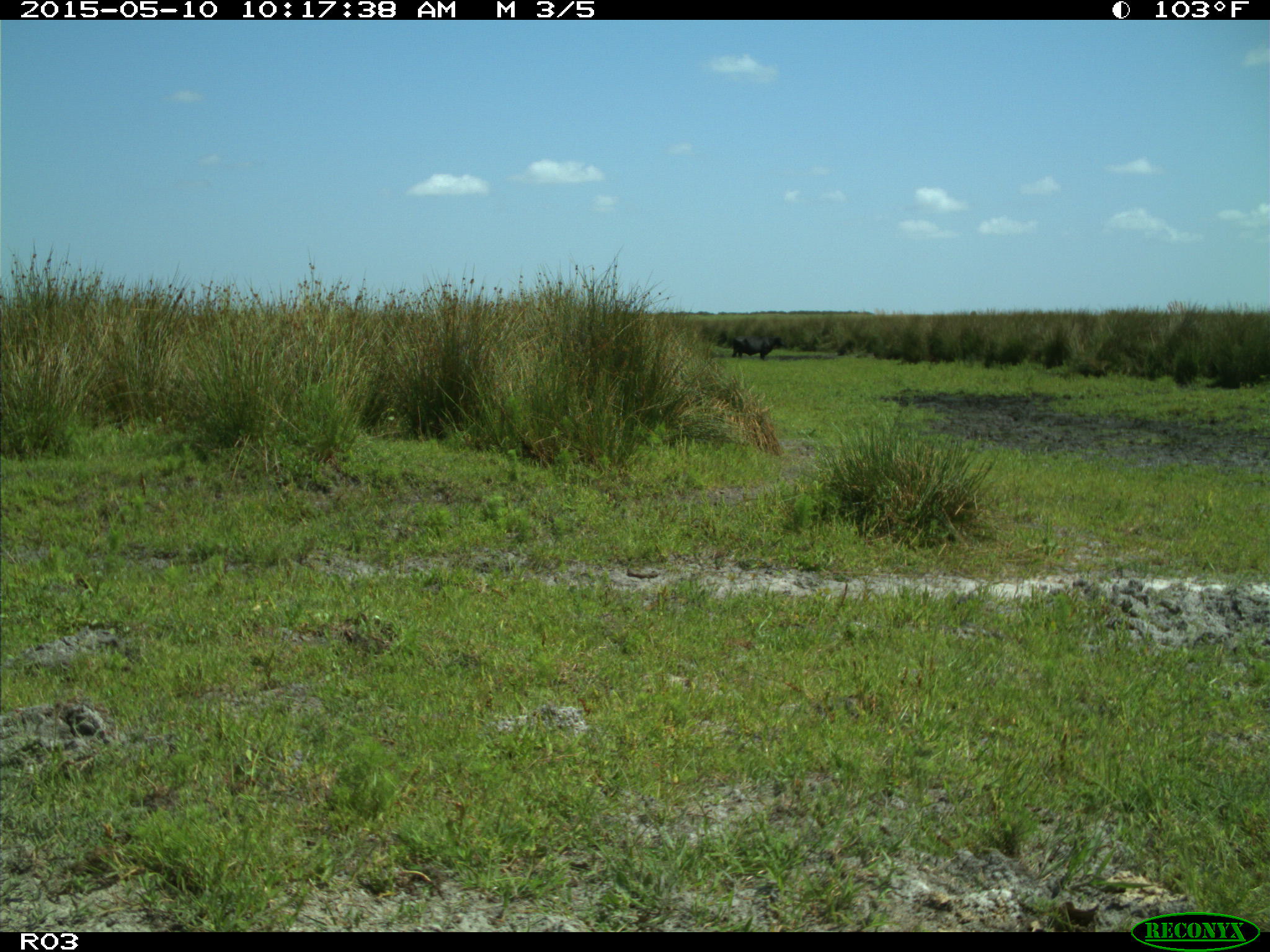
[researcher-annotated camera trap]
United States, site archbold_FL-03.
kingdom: Animalia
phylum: Chordata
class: Mammalia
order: Artiodactyla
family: Bovidae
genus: Bos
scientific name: Bos taurus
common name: domestic cow